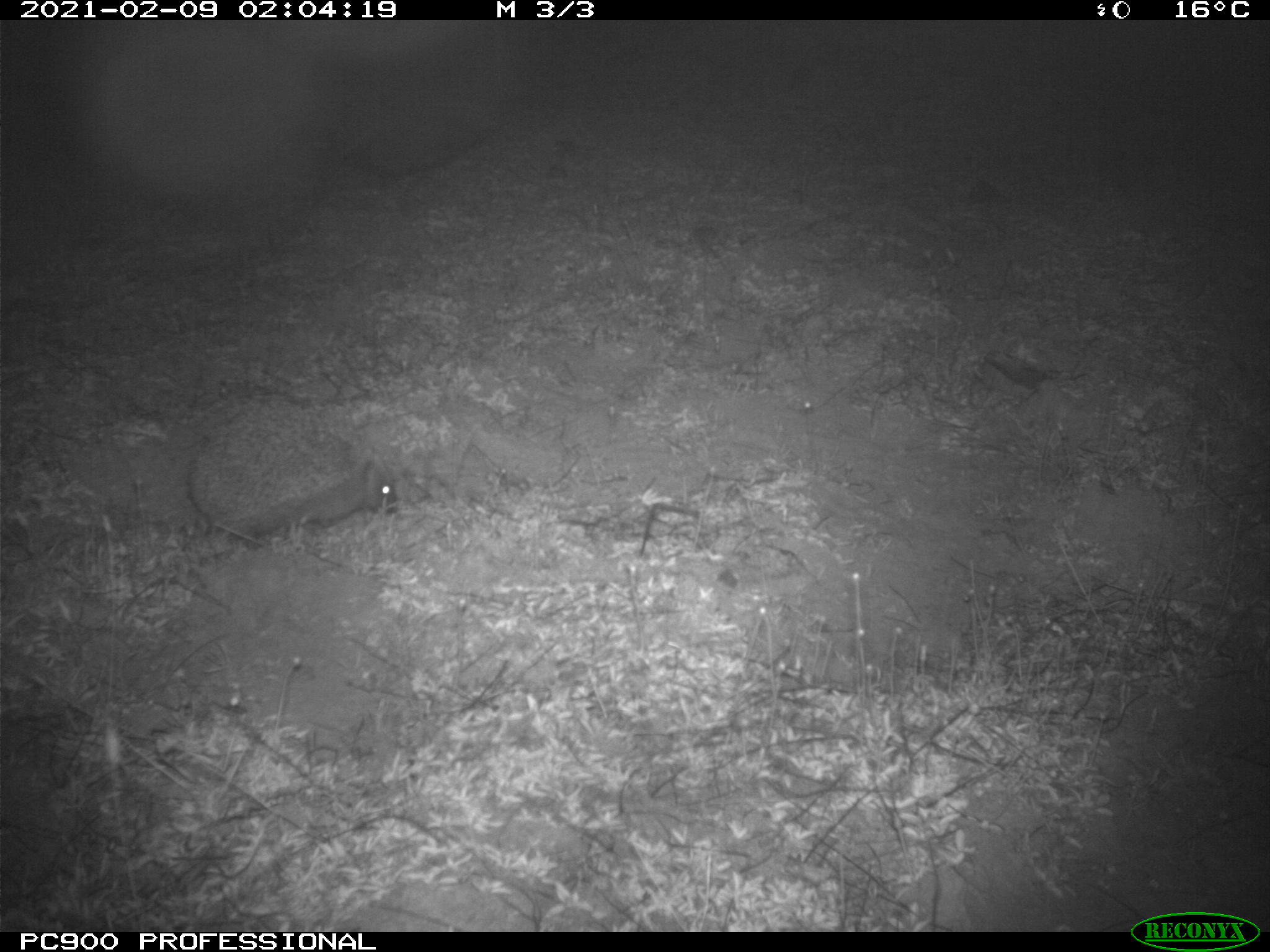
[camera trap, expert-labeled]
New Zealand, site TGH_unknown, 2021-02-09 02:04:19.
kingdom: Animalia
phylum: Chordata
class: Mammalia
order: Eulipotyphla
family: Erinaceidae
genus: Erinaceus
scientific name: Erinaceus europaeus europaeus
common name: european hedgehog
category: hedgehog